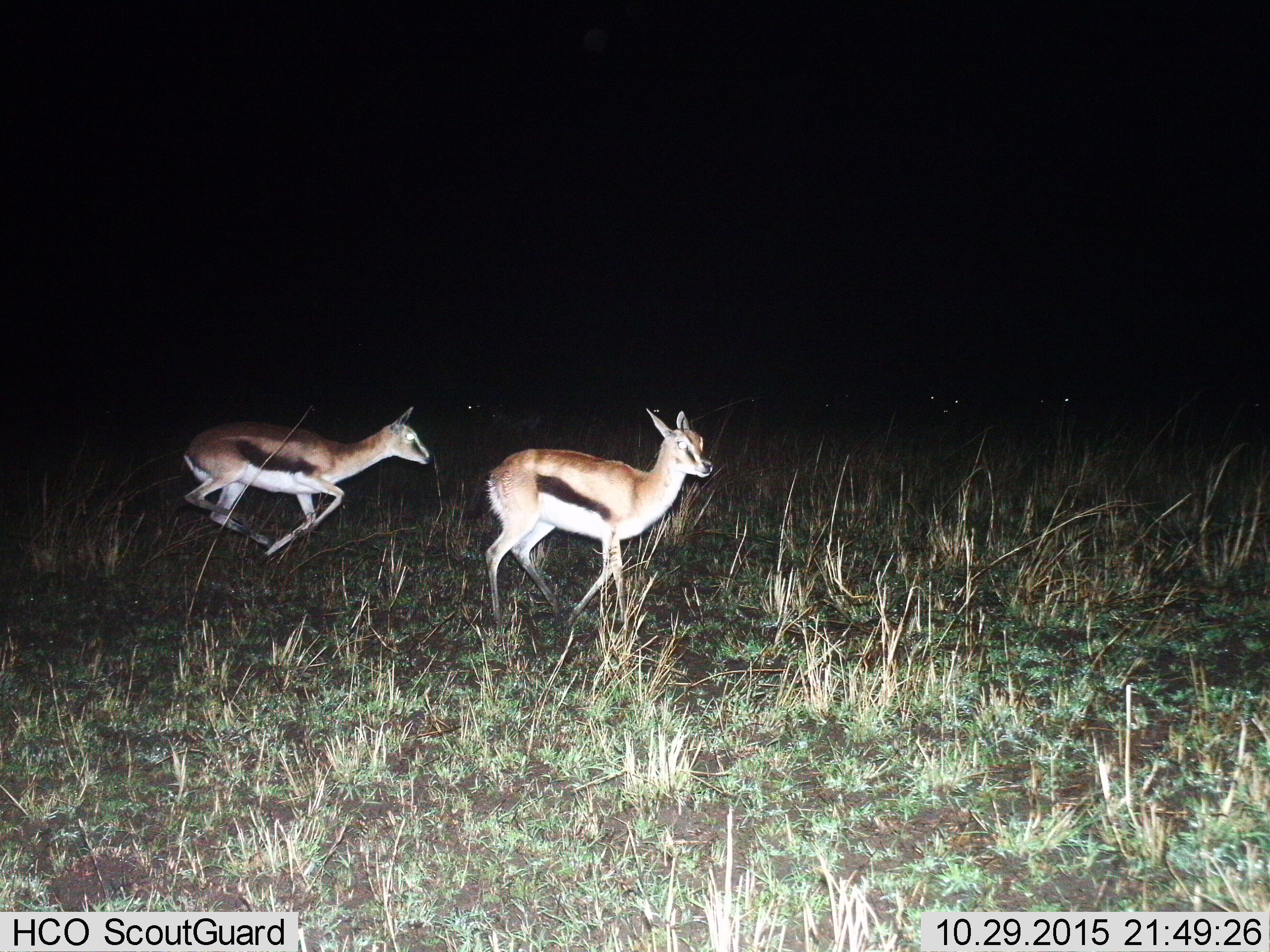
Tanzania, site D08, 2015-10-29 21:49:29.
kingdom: Animalia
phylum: Chordata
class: Mammalia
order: Artiodactyla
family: Bovidae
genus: Eudorcas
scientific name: Eudorcas thomsonii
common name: thomson's gazelle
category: gazellethomsons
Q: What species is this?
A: Gazellethomsons (thomson's gazelle) (Eudorcas thomsonii).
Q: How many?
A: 2.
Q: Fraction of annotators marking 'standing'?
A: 17%.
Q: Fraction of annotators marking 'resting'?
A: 0%.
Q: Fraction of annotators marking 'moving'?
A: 92%.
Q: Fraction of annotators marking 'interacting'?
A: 8%.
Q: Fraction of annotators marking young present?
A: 0%.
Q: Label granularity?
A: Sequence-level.